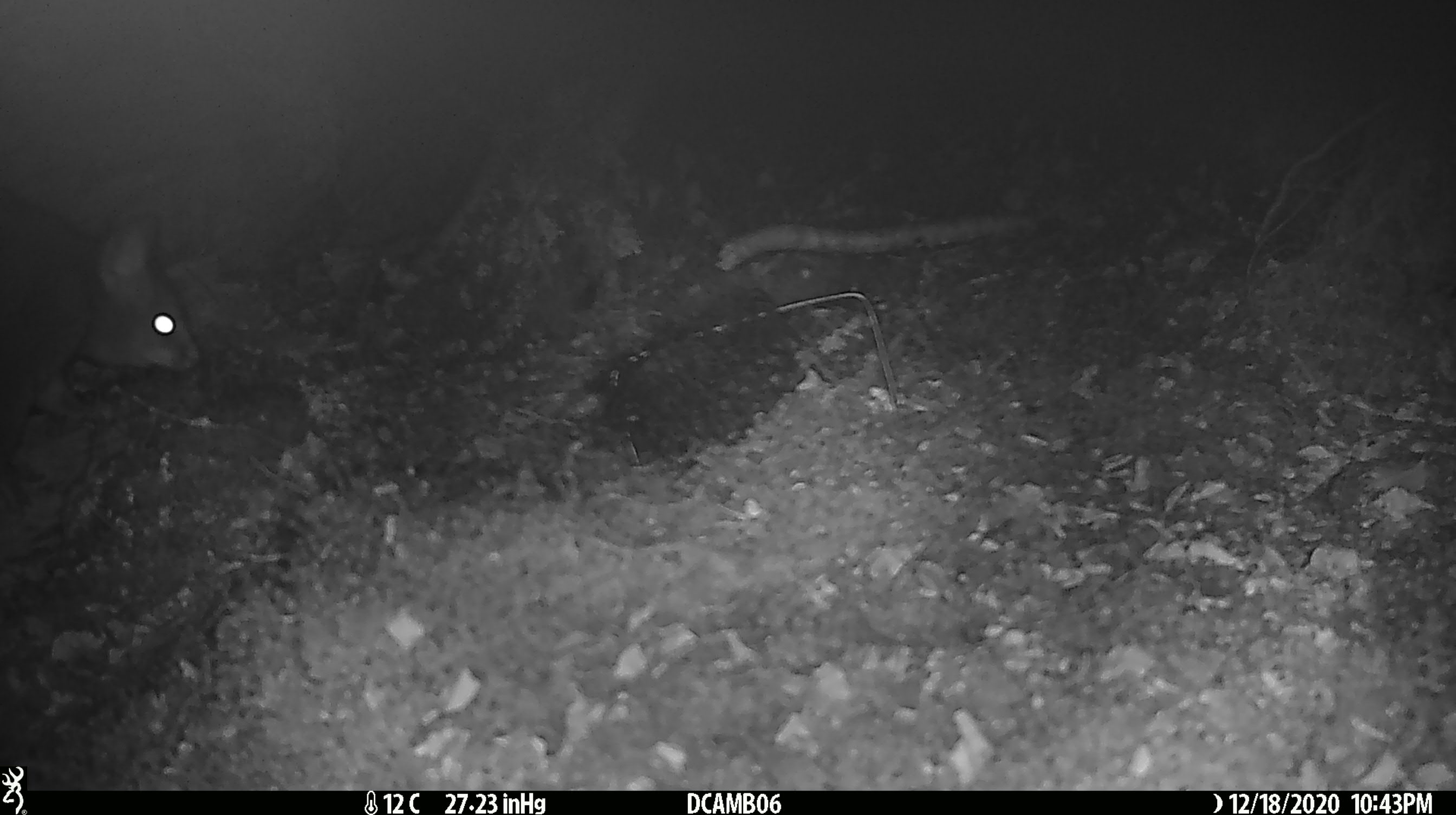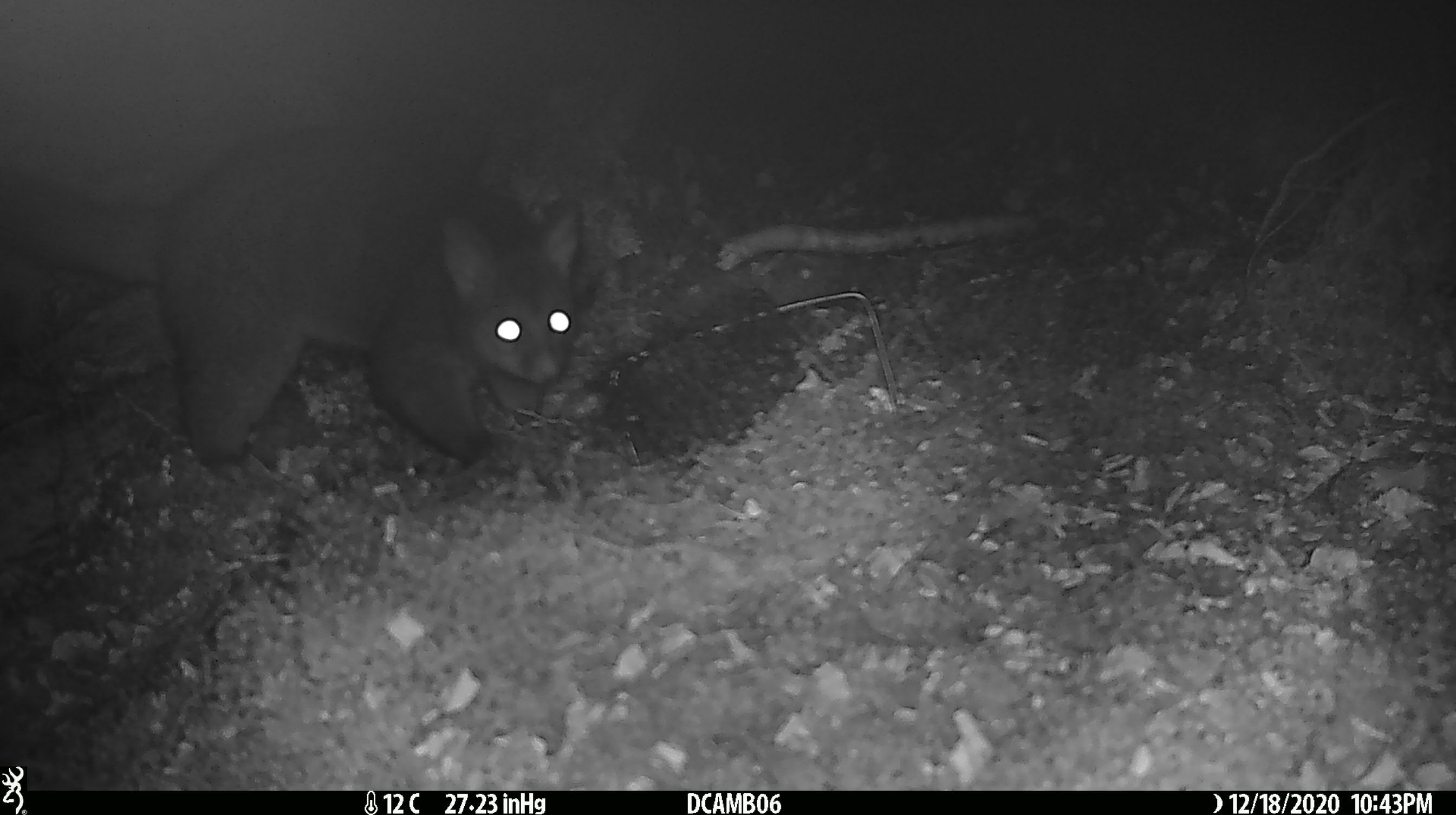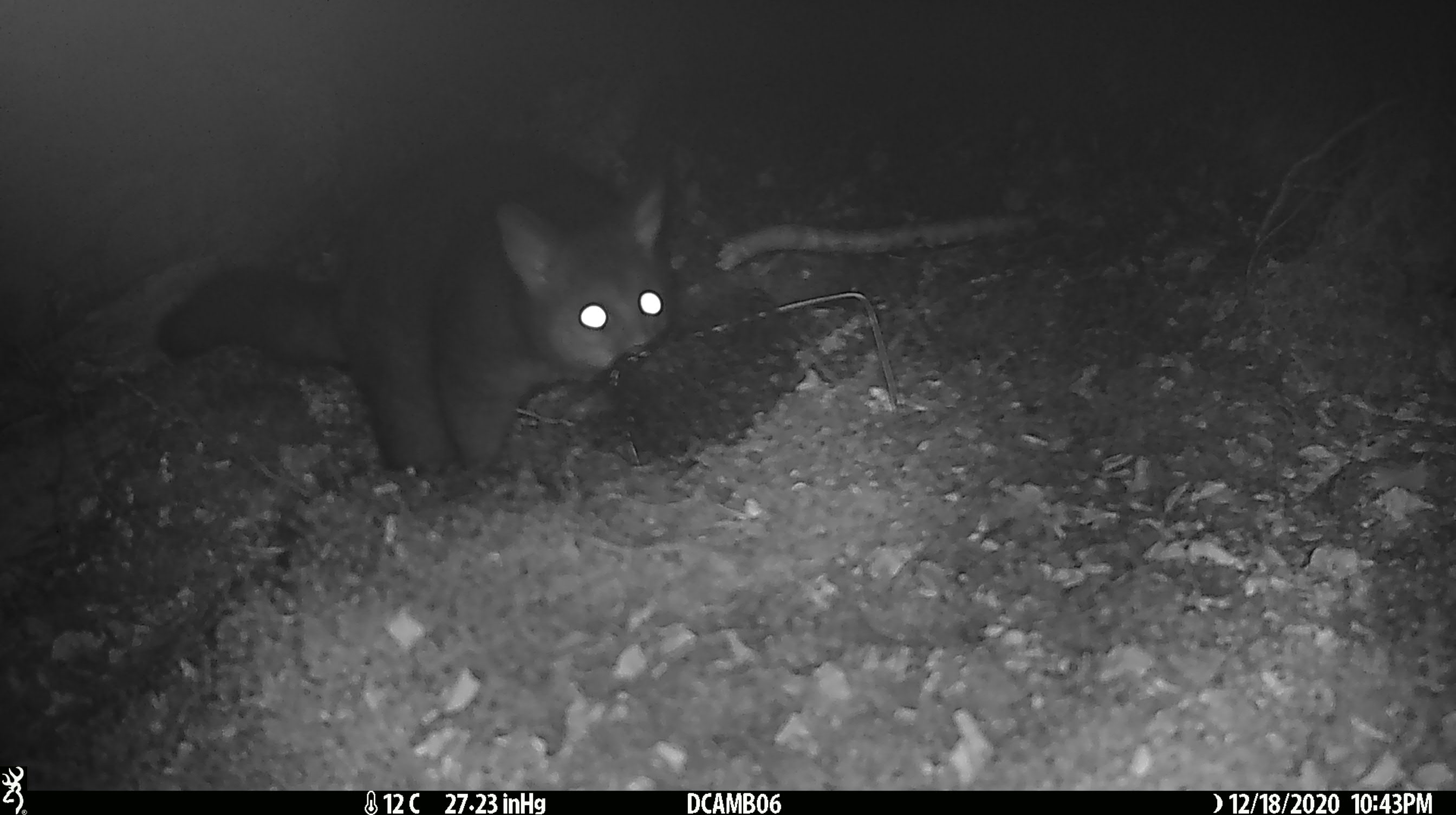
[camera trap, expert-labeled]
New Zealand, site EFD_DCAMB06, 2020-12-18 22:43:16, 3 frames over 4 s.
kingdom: Animalia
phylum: Chordata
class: Mammalia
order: Diprotodontia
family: Phalangeridae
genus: Trichosurus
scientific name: Trichosurus vulpecula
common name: common brushtail possum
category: possum